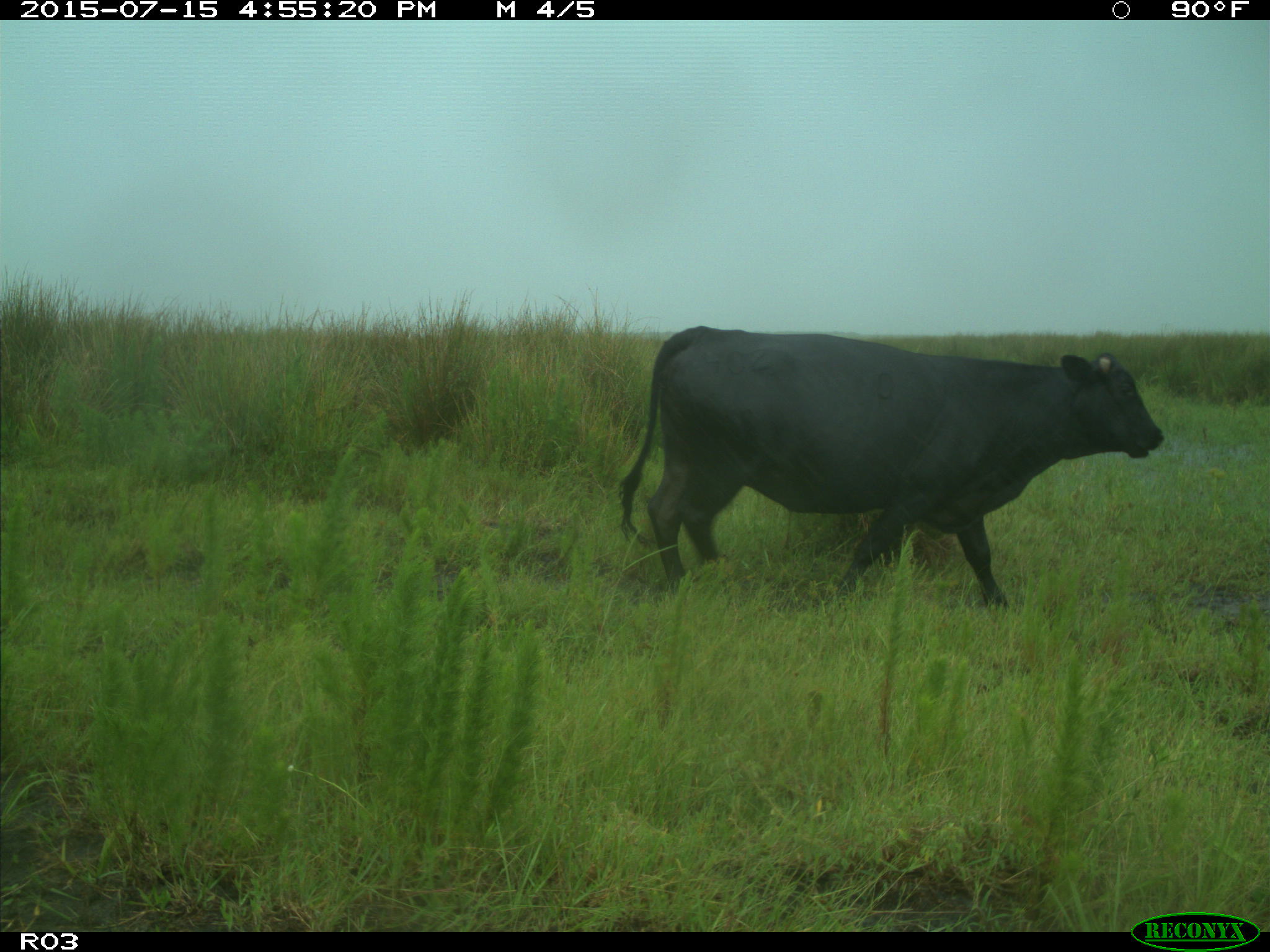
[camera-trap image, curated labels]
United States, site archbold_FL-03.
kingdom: Animalia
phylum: Chordata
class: Mammalia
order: Artiodactyla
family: Bovidae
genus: Bos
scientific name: Bos taurus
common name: domestic cow